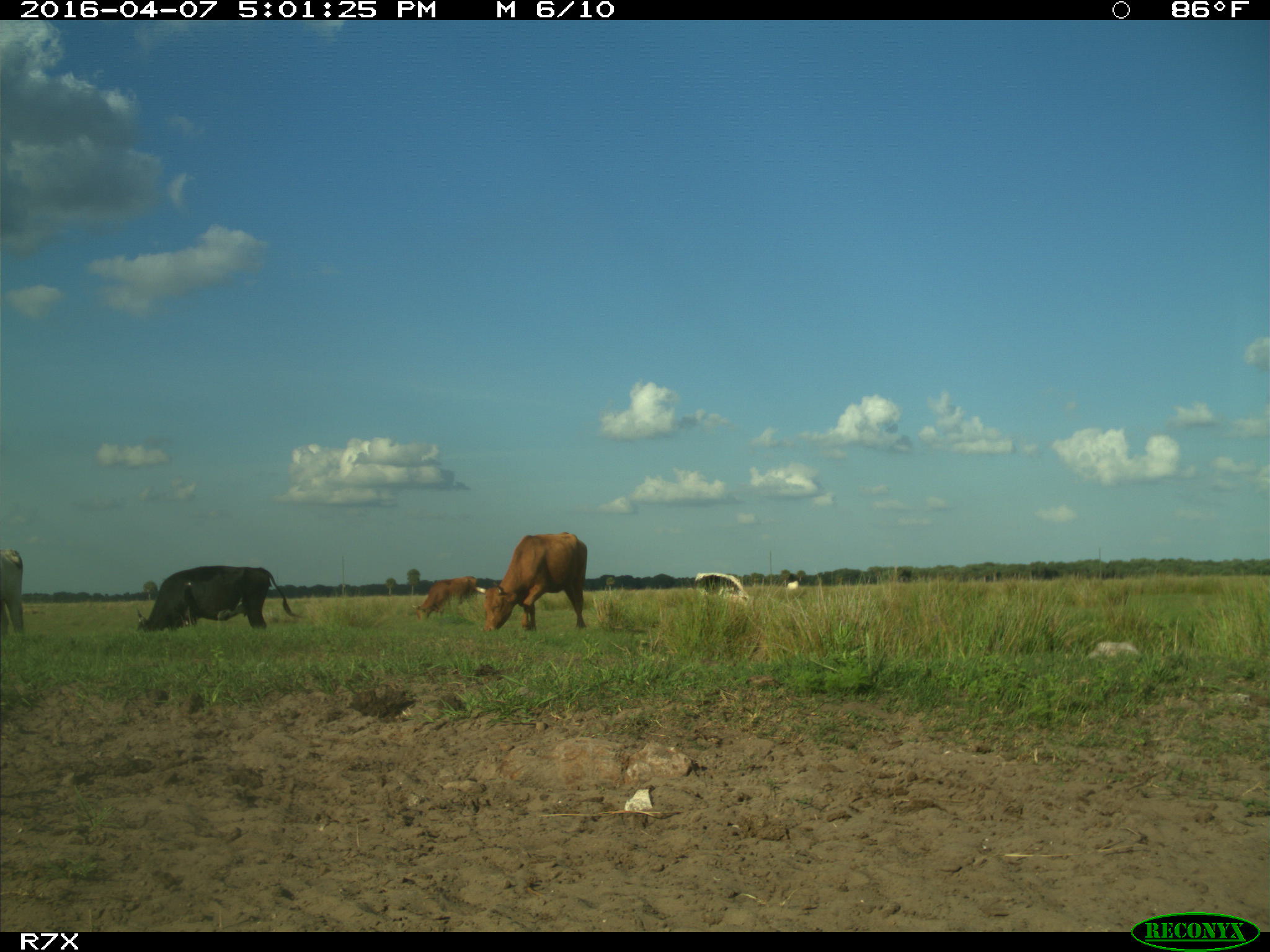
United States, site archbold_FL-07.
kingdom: Animalia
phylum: Chordata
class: Mammalia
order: Artiodactyla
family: Bovidae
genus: Bos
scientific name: Bos taurus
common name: domestic cow